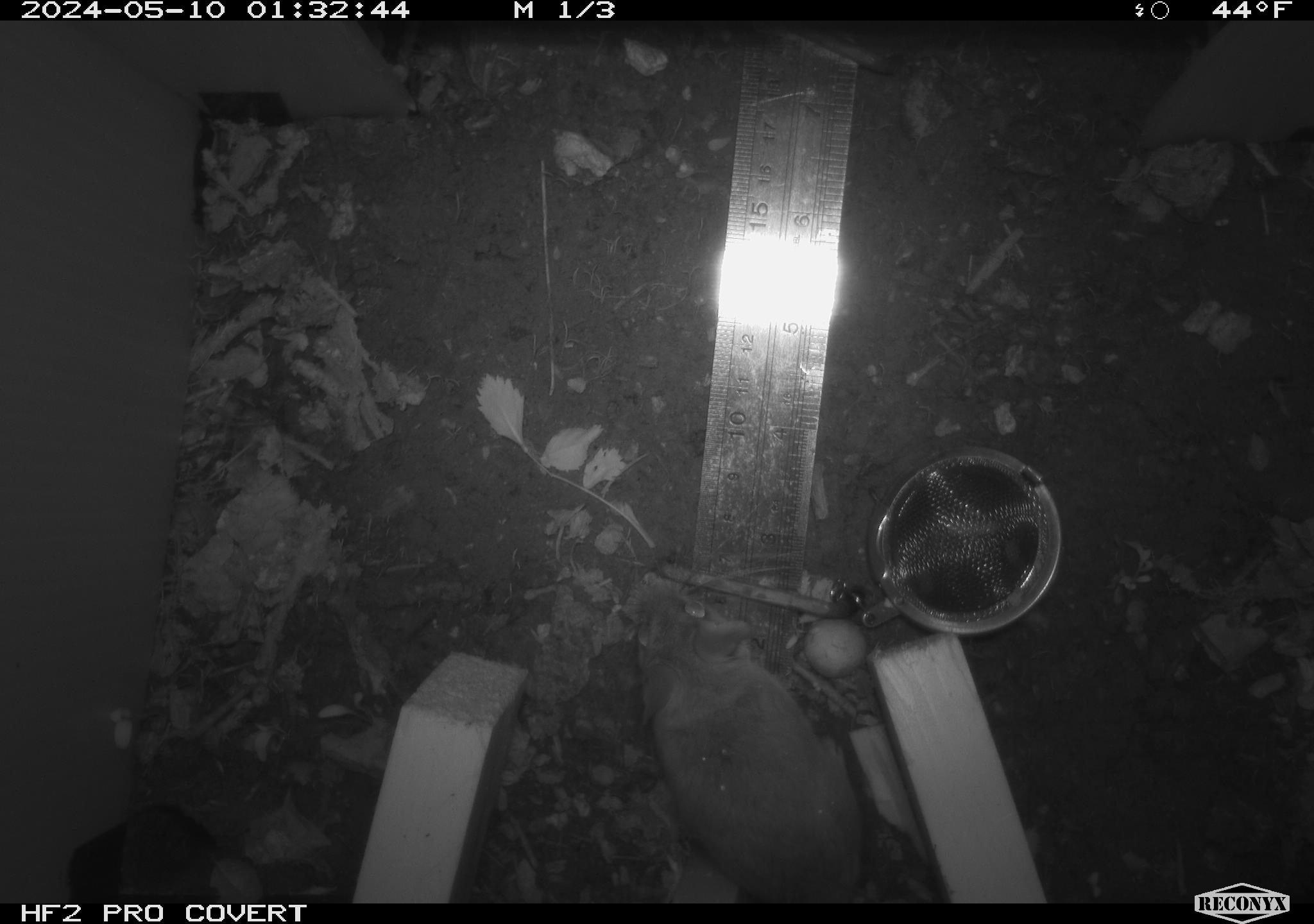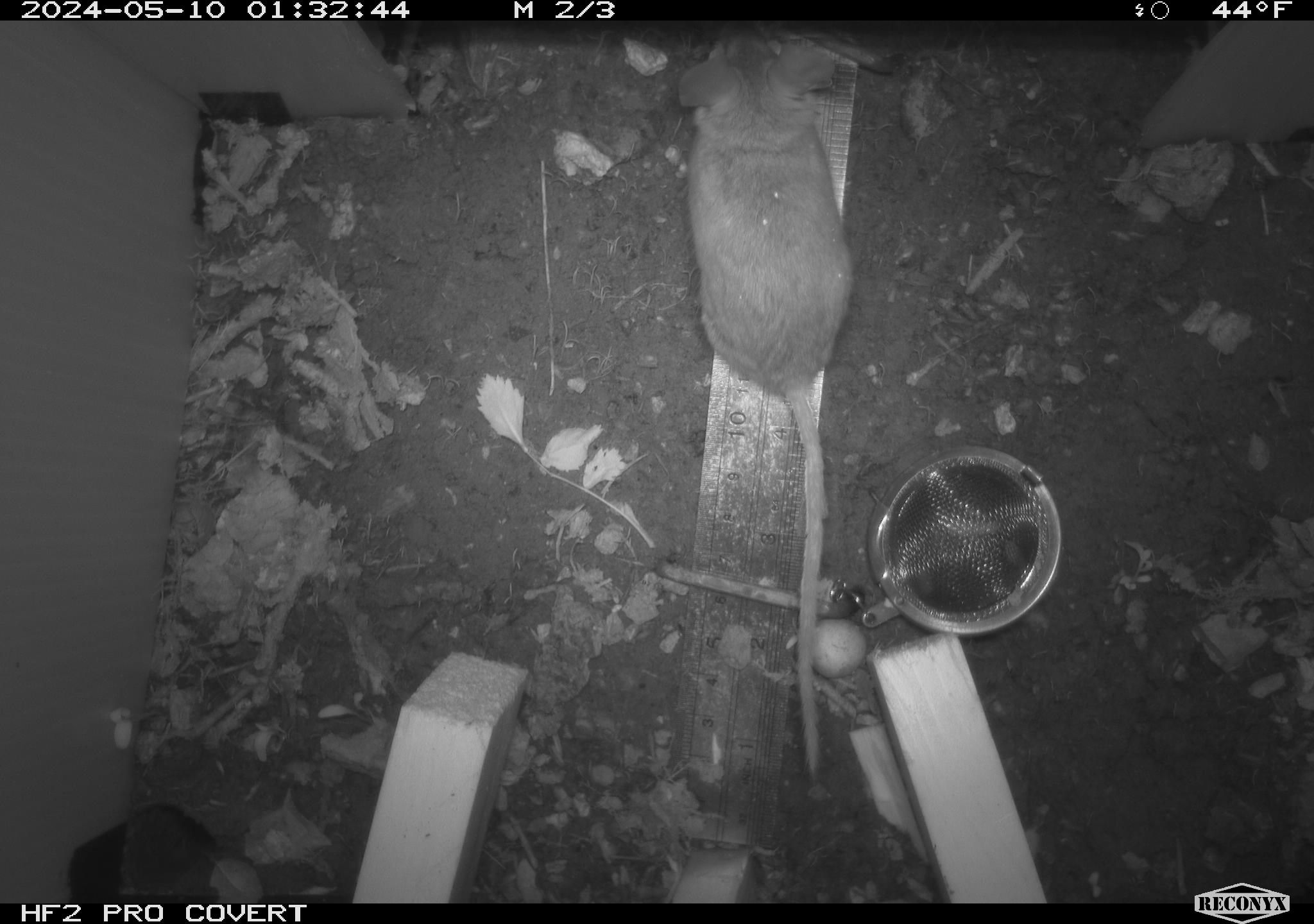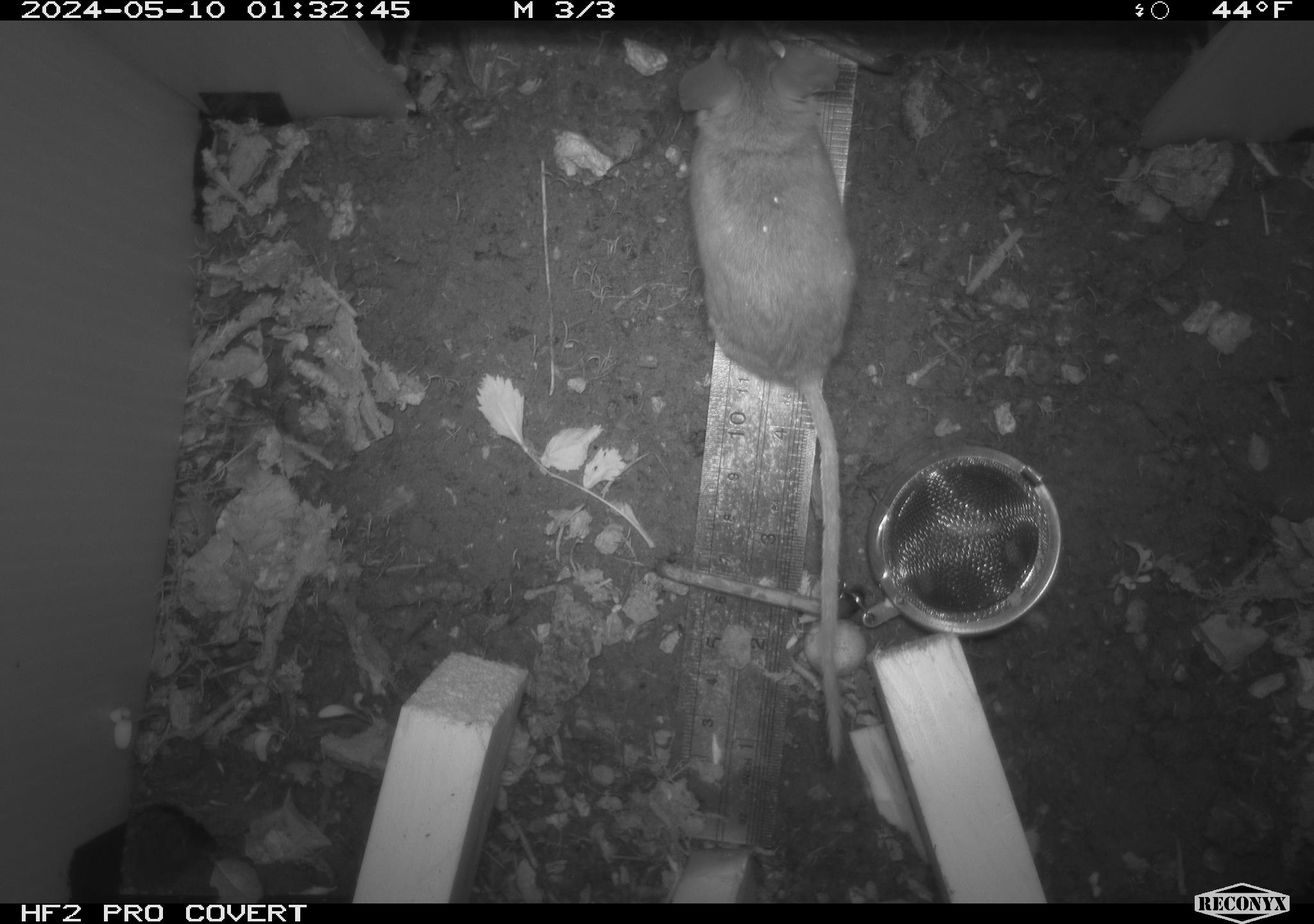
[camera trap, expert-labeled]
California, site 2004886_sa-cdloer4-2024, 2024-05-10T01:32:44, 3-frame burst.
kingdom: Animalia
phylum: Chordata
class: Mammalia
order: Rodentia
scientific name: Rodentia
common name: mouse species